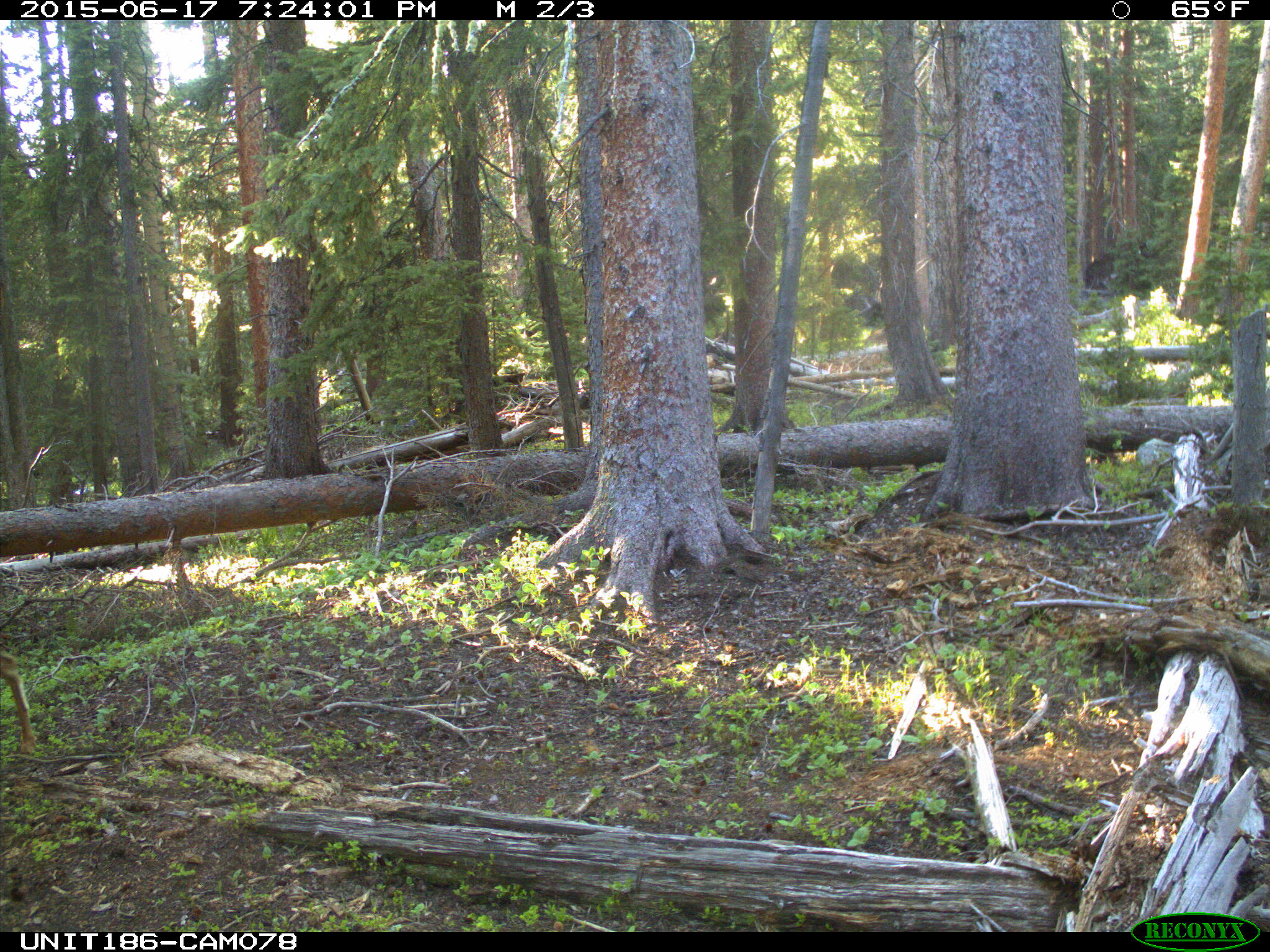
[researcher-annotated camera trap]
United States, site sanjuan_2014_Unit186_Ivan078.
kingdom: Animalia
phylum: Chordata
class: Mammalia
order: Artiodactyla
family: Cervidae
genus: Odocoileus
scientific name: Odocoileus hemionus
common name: mule deer